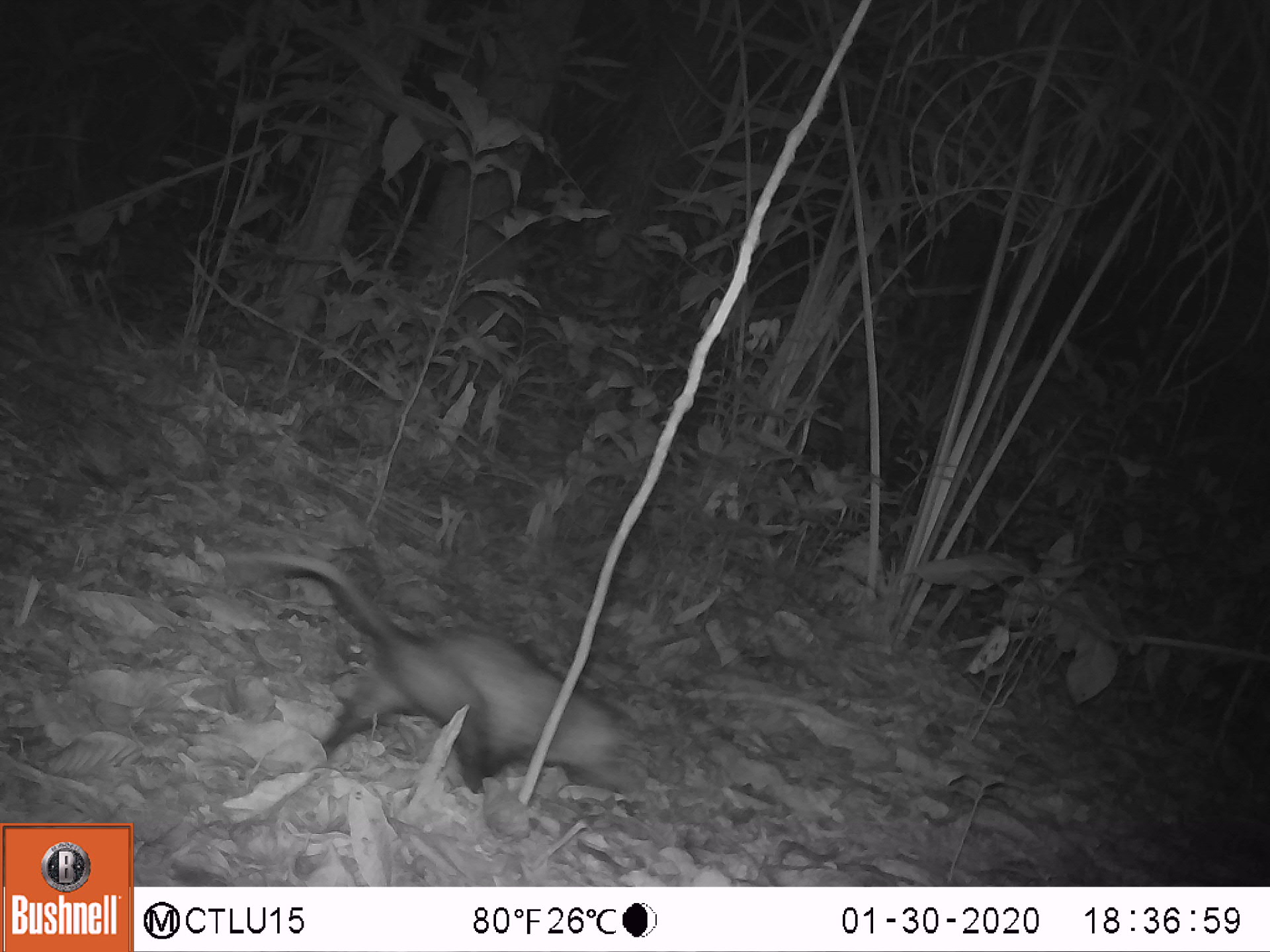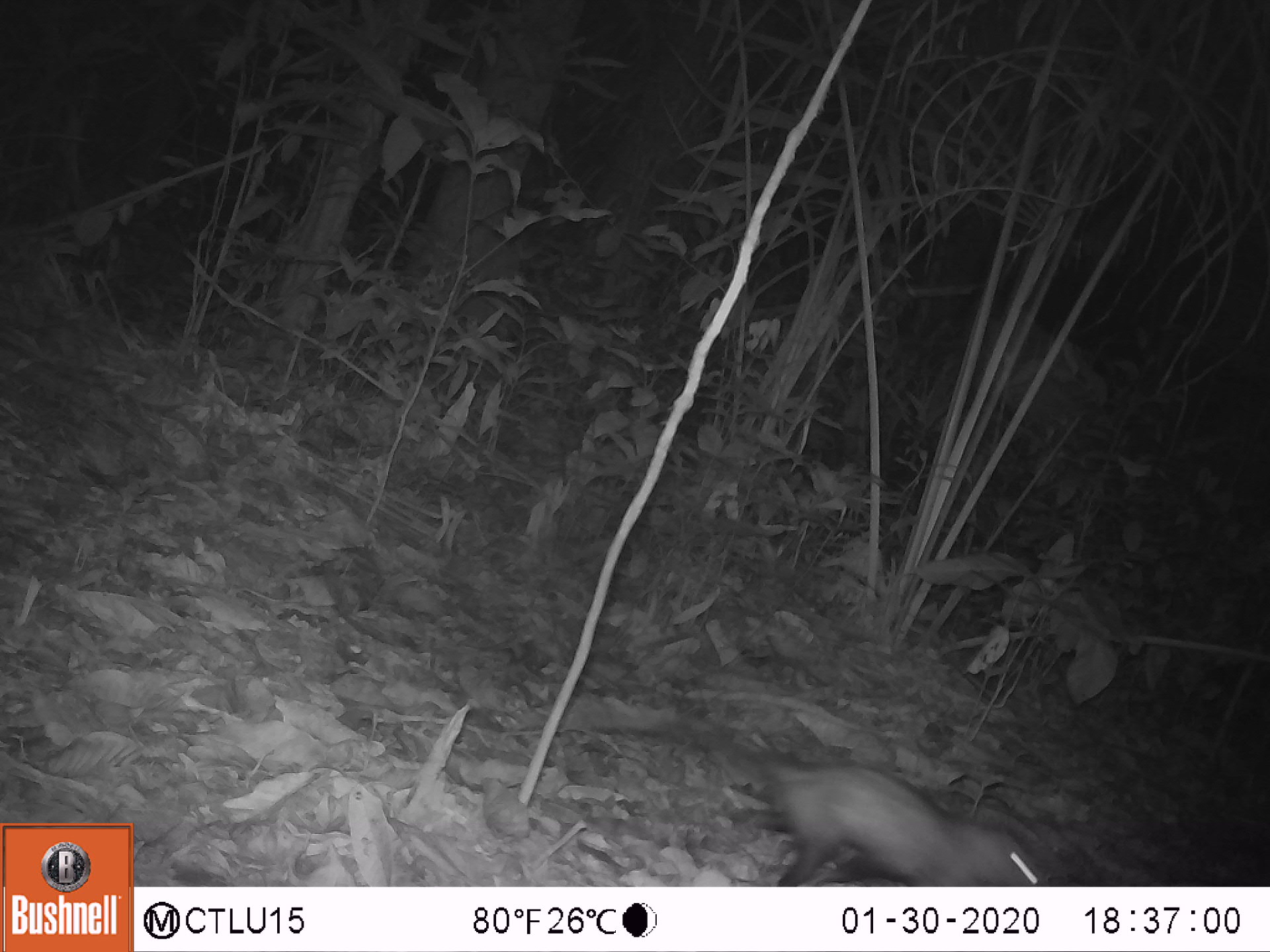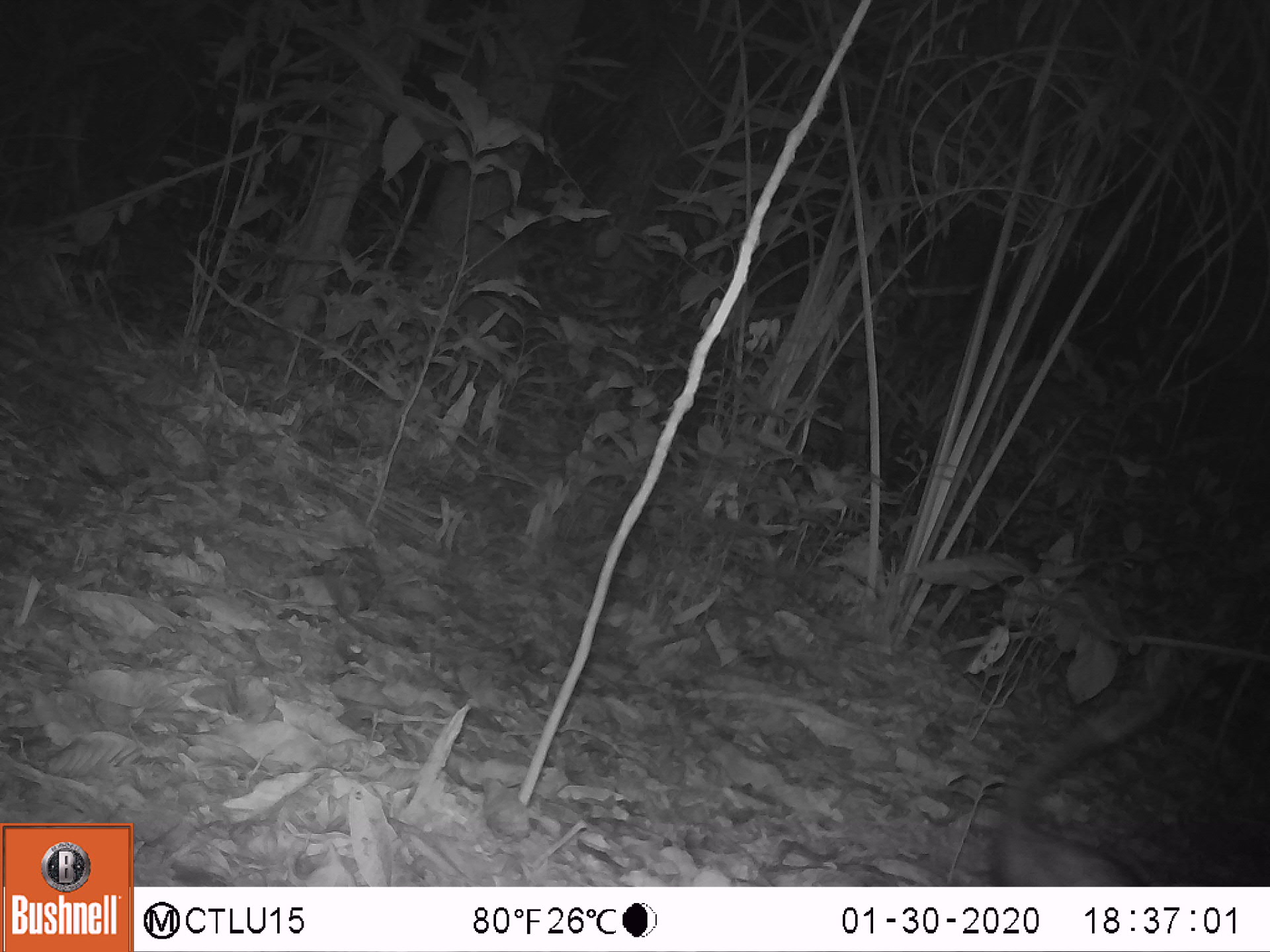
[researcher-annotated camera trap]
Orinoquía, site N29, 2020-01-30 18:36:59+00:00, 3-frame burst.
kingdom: Animalia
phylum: Chordata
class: Mammalia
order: Didelphimorphia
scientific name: Didelphimorphia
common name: possum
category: unknown possum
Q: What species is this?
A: Unknown possum (possum) (Didelphimorphia).